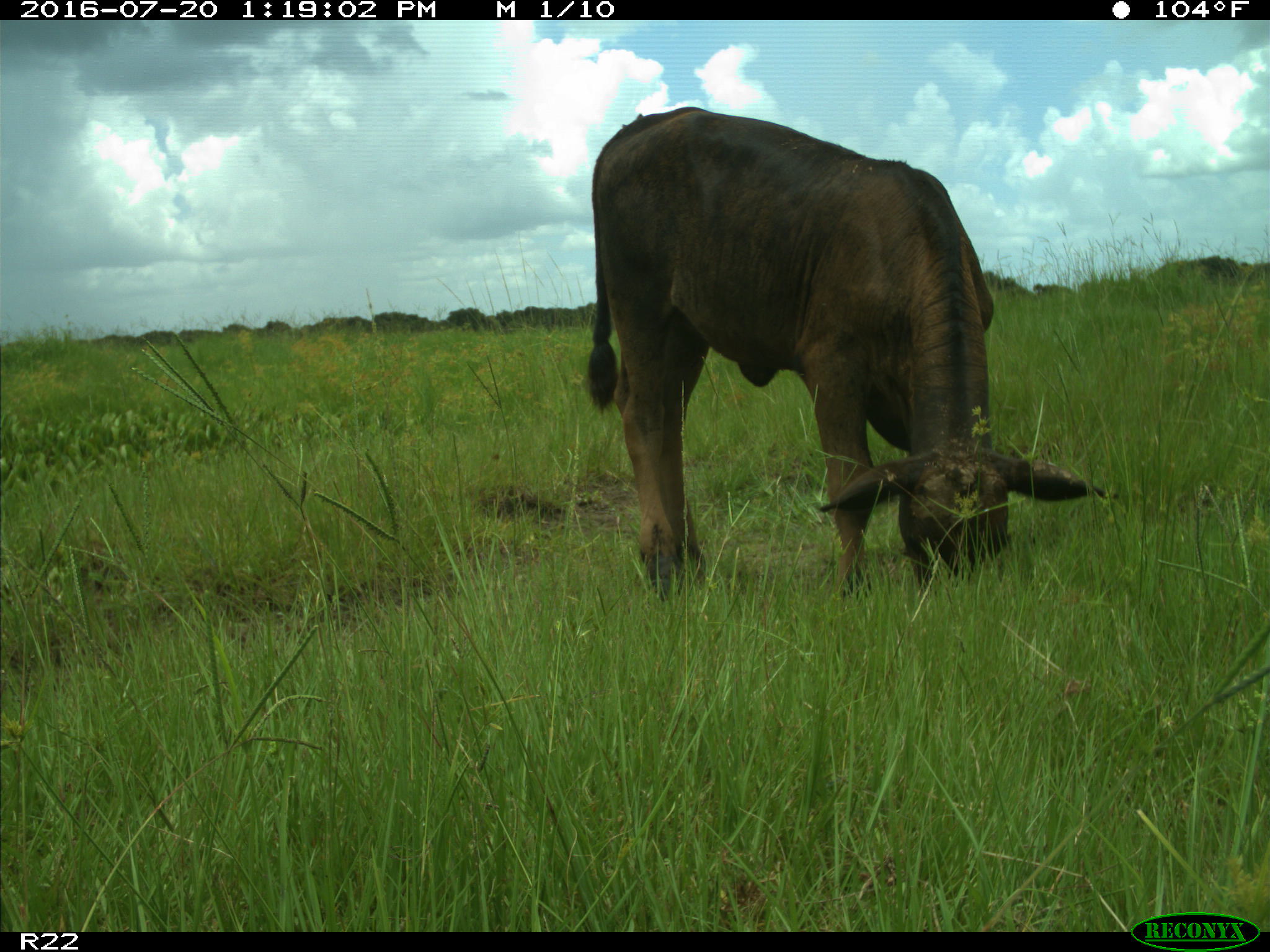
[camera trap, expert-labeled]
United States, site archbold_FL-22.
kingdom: Animalia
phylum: Chordata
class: Mammalia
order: Artiodactyla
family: Bovidae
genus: Bos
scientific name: Bos taurus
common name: domestic cow